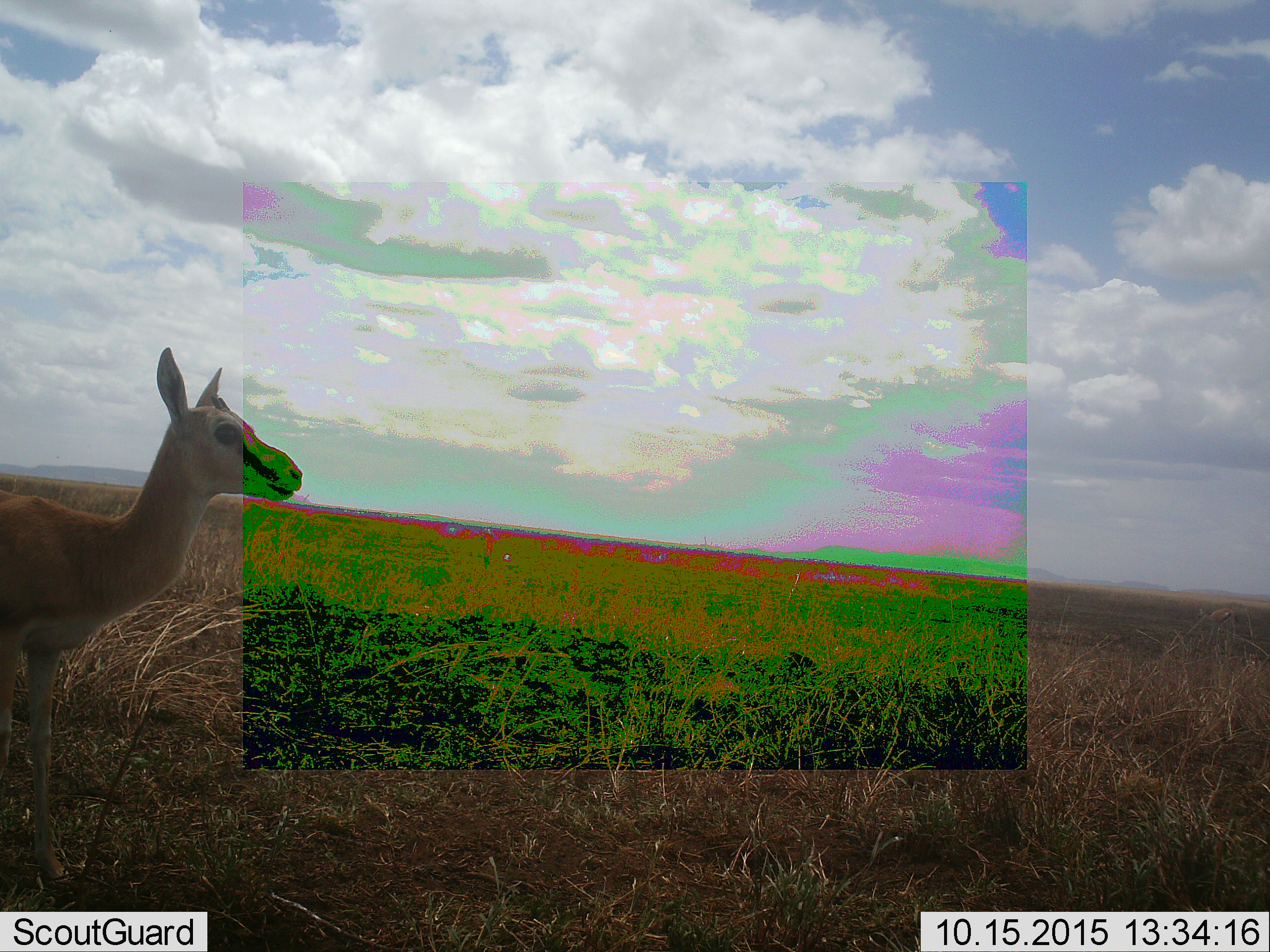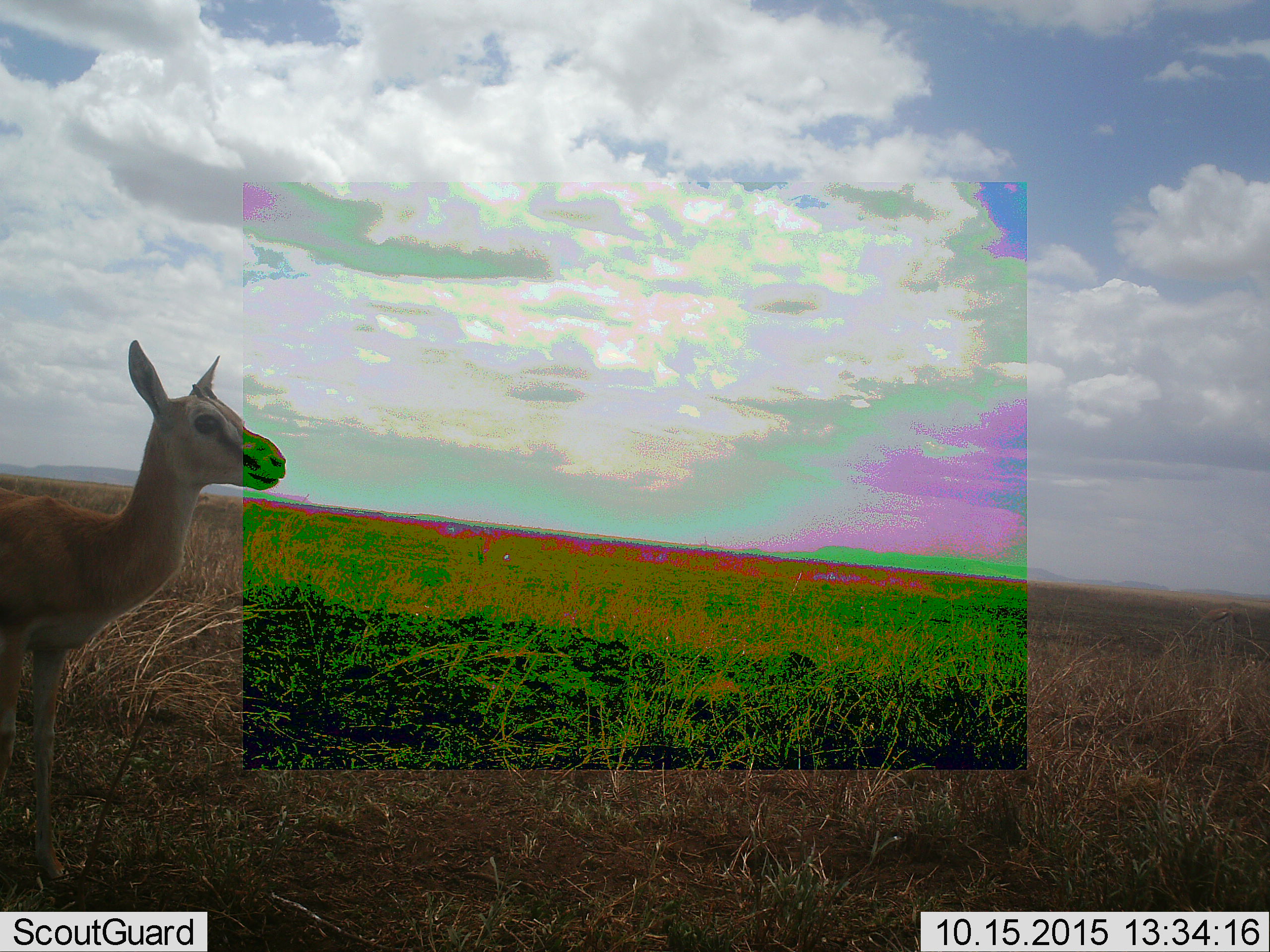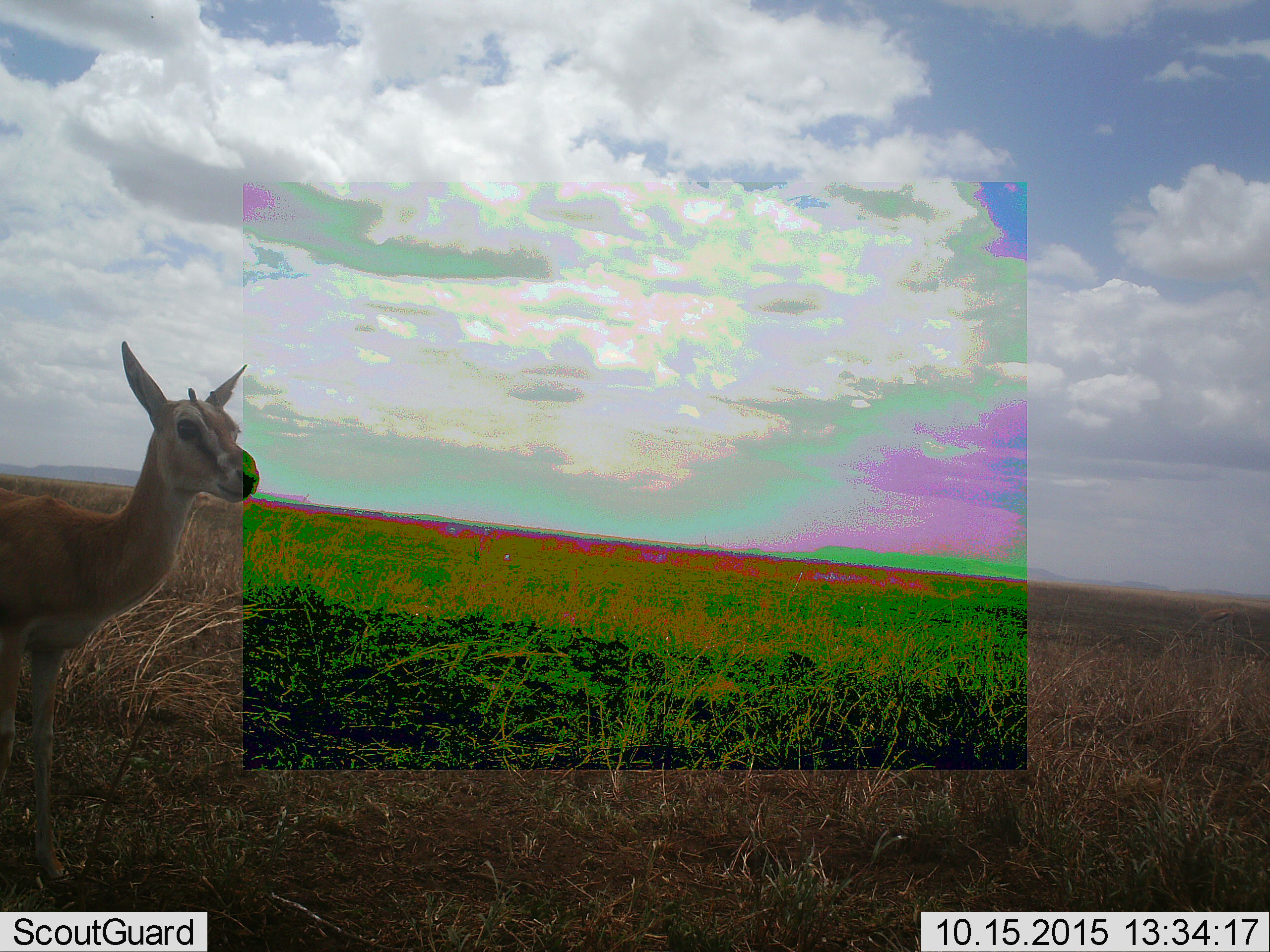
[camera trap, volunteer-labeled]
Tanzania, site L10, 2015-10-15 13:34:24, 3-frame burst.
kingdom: Animalia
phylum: Chordata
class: Mammalia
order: Artiodactyla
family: Bovidae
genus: Eudorcas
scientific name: Eudorcas thomsonii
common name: thomson's gazelle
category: gazellethomsons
Gazellethomsons (thomson's gazelle) (Eudorcas thomsonii), count 1. Behavior (volunteer vote fractions): standing 60%, resting 20%, moving 20%, interacting 0%. Young present (vote fraction): 0%. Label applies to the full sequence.